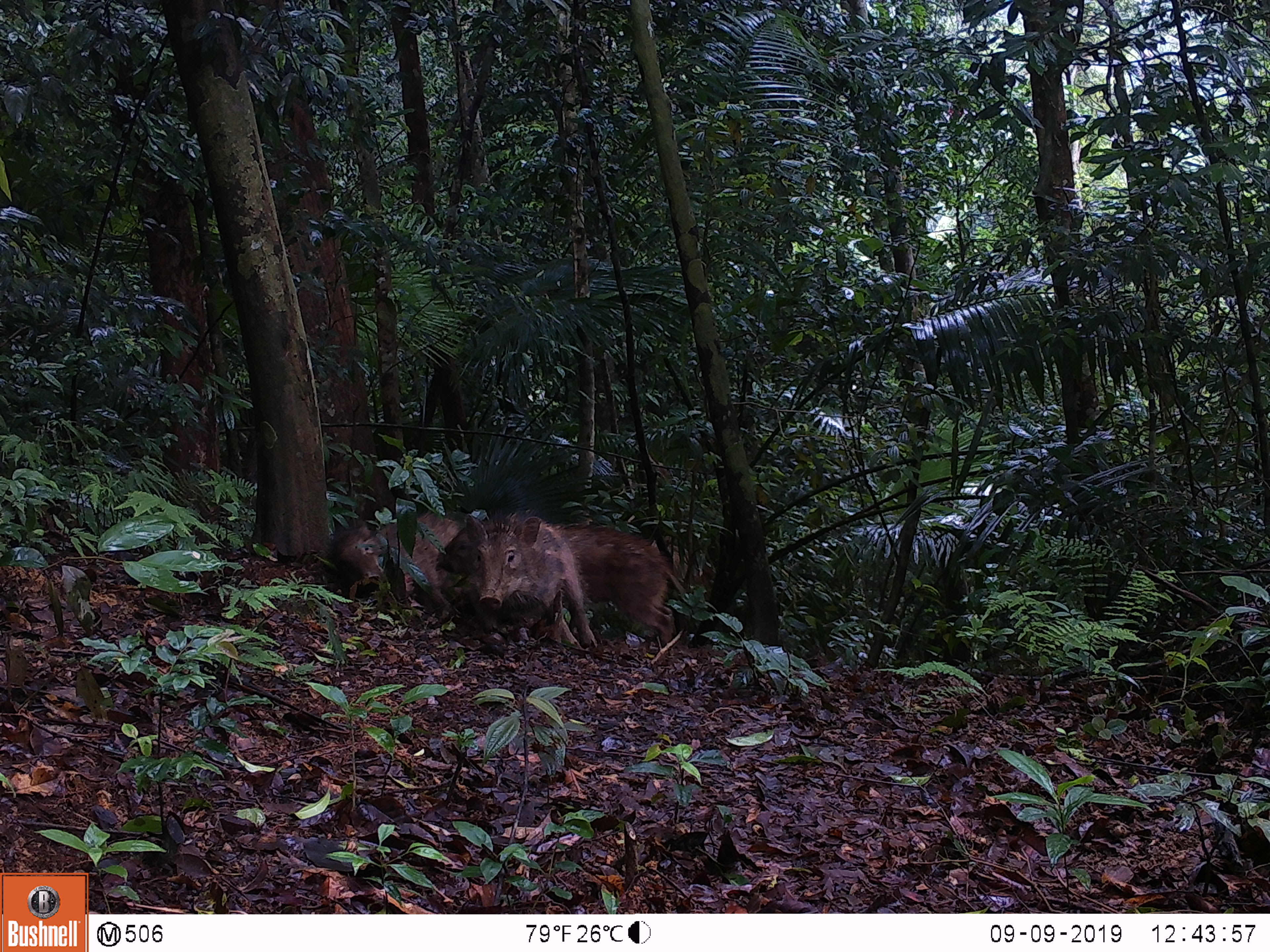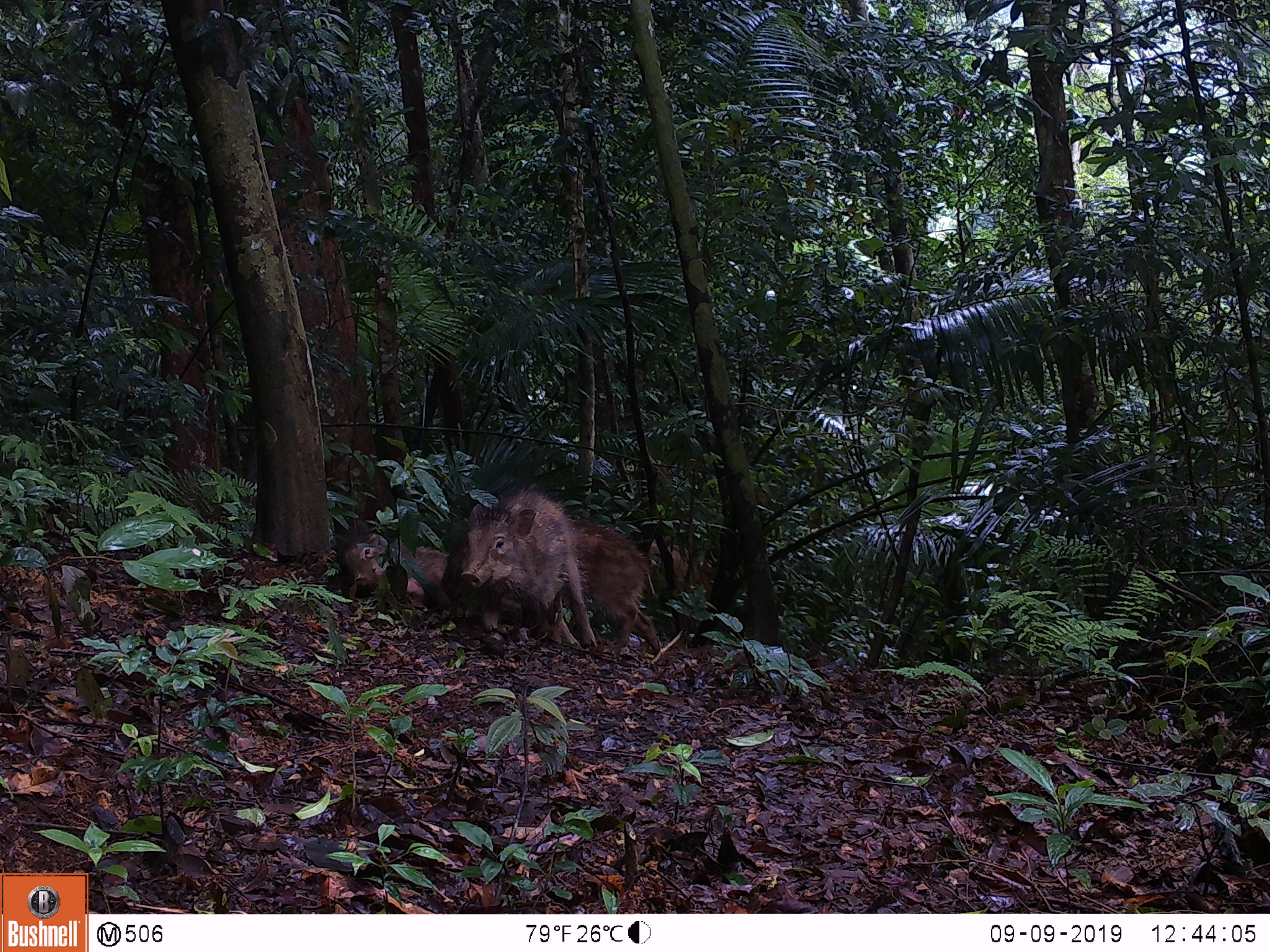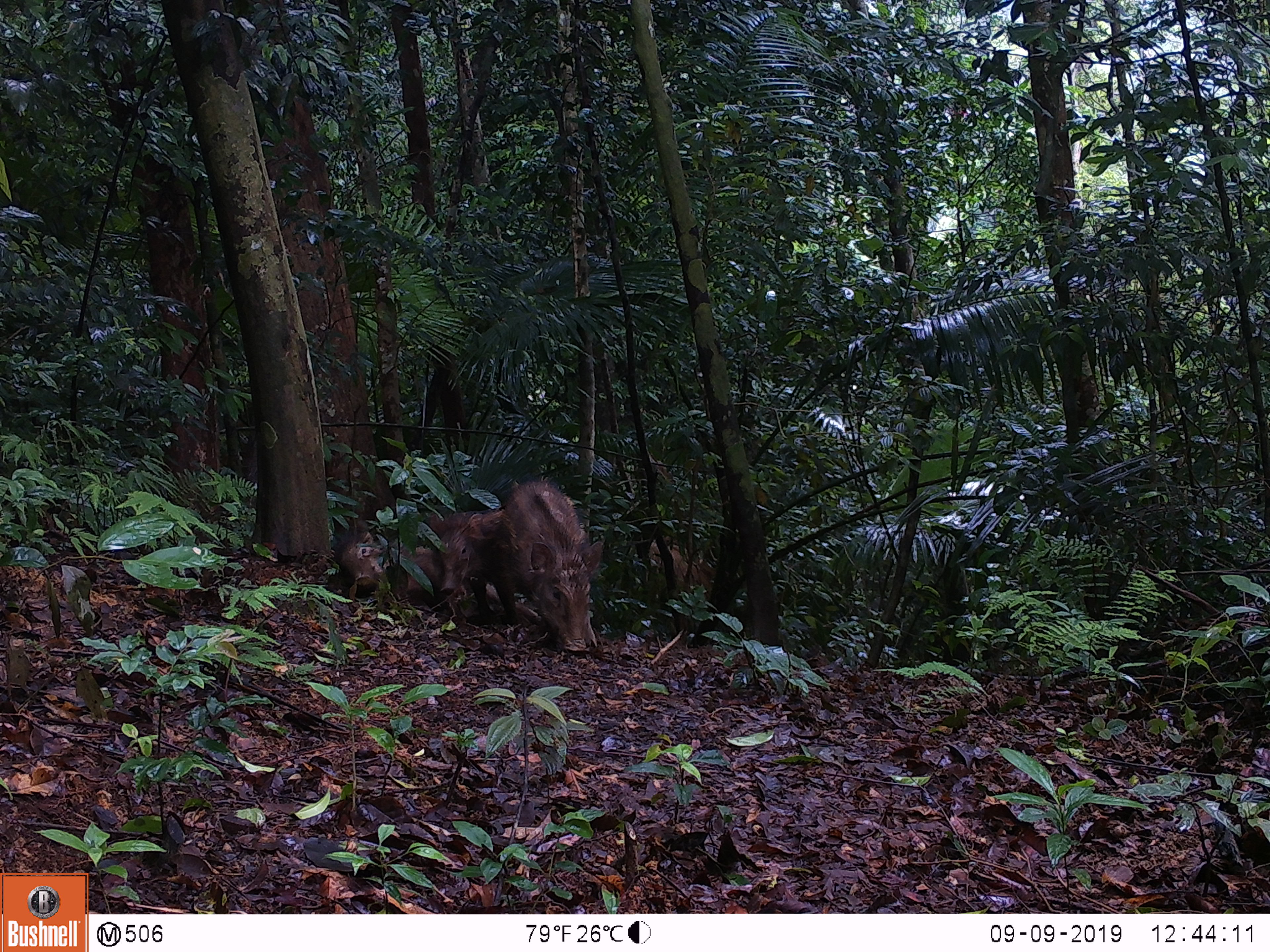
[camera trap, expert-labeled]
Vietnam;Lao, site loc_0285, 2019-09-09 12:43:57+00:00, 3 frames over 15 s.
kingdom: Animalia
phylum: Chordata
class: Mammalia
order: Artiodactyla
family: Suidae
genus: Sus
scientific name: Sus scrofa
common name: eurasian wild pig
Eurasian wild pig (Sus scrofa). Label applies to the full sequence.